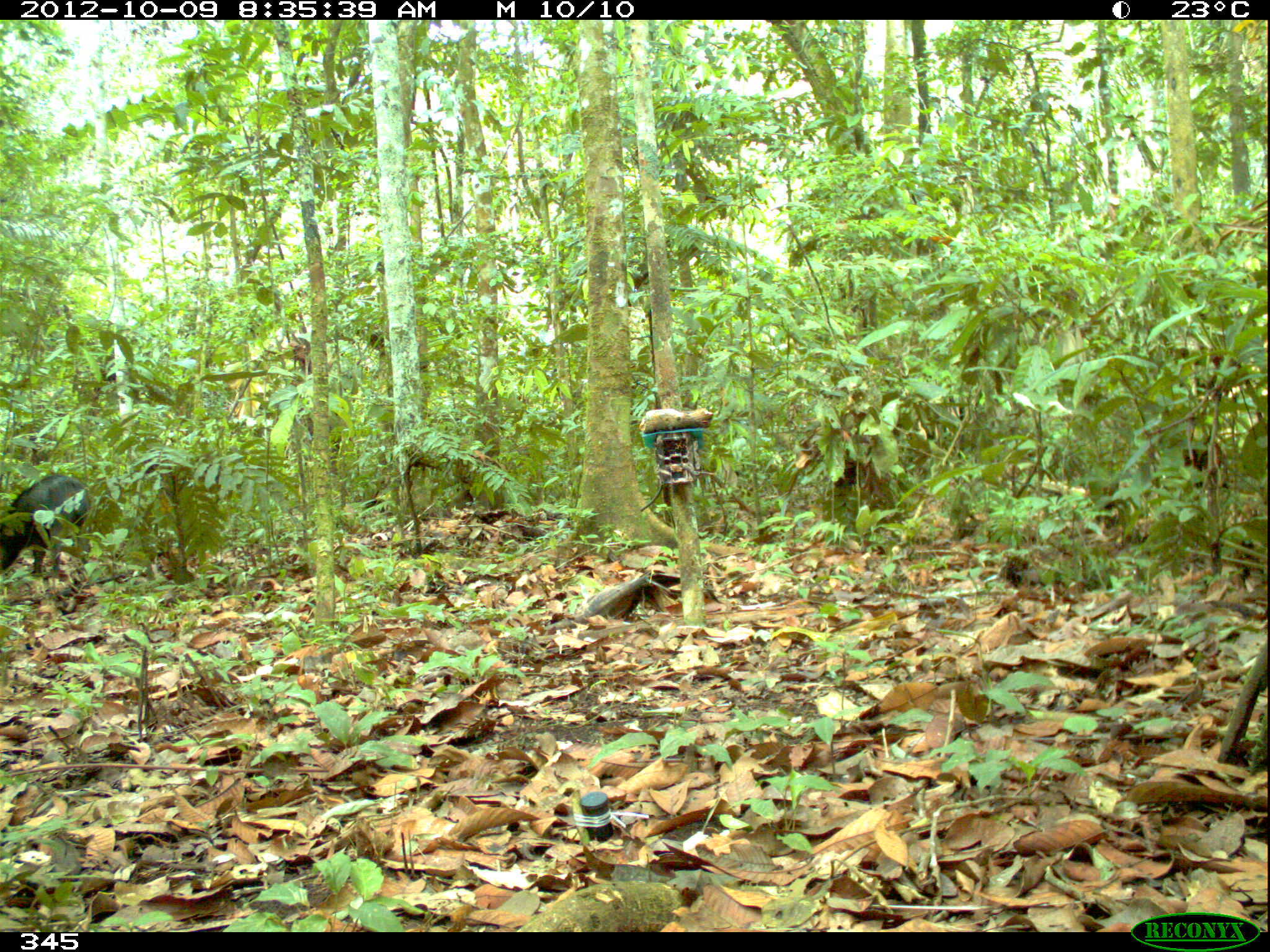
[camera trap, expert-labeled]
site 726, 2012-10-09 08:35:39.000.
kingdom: Animalia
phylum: Chordata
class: Mammalia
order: Artiodactyla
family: Tayassuidae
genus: Tayassu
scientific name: Tayassu pecari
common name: white-lipped peccary